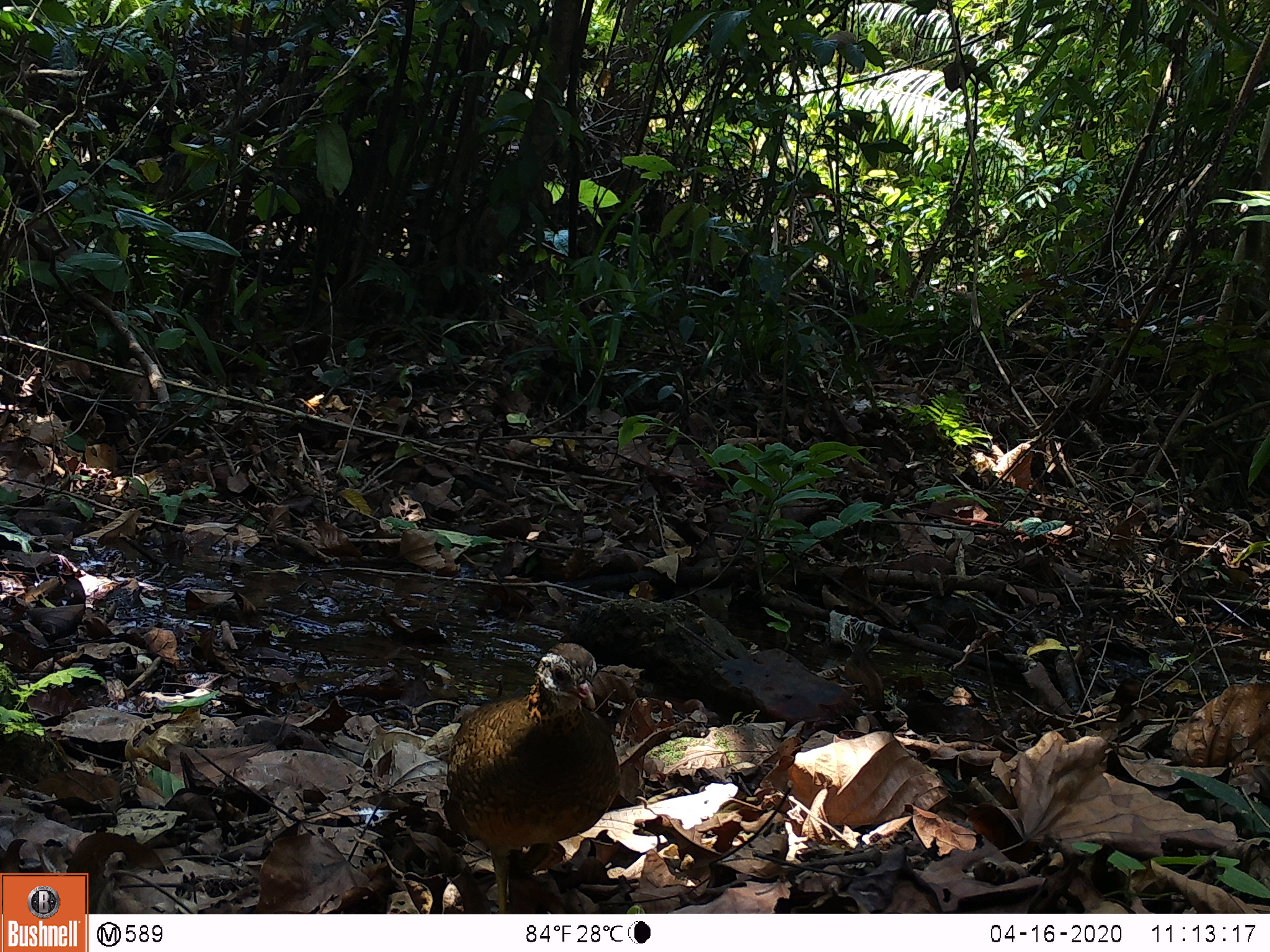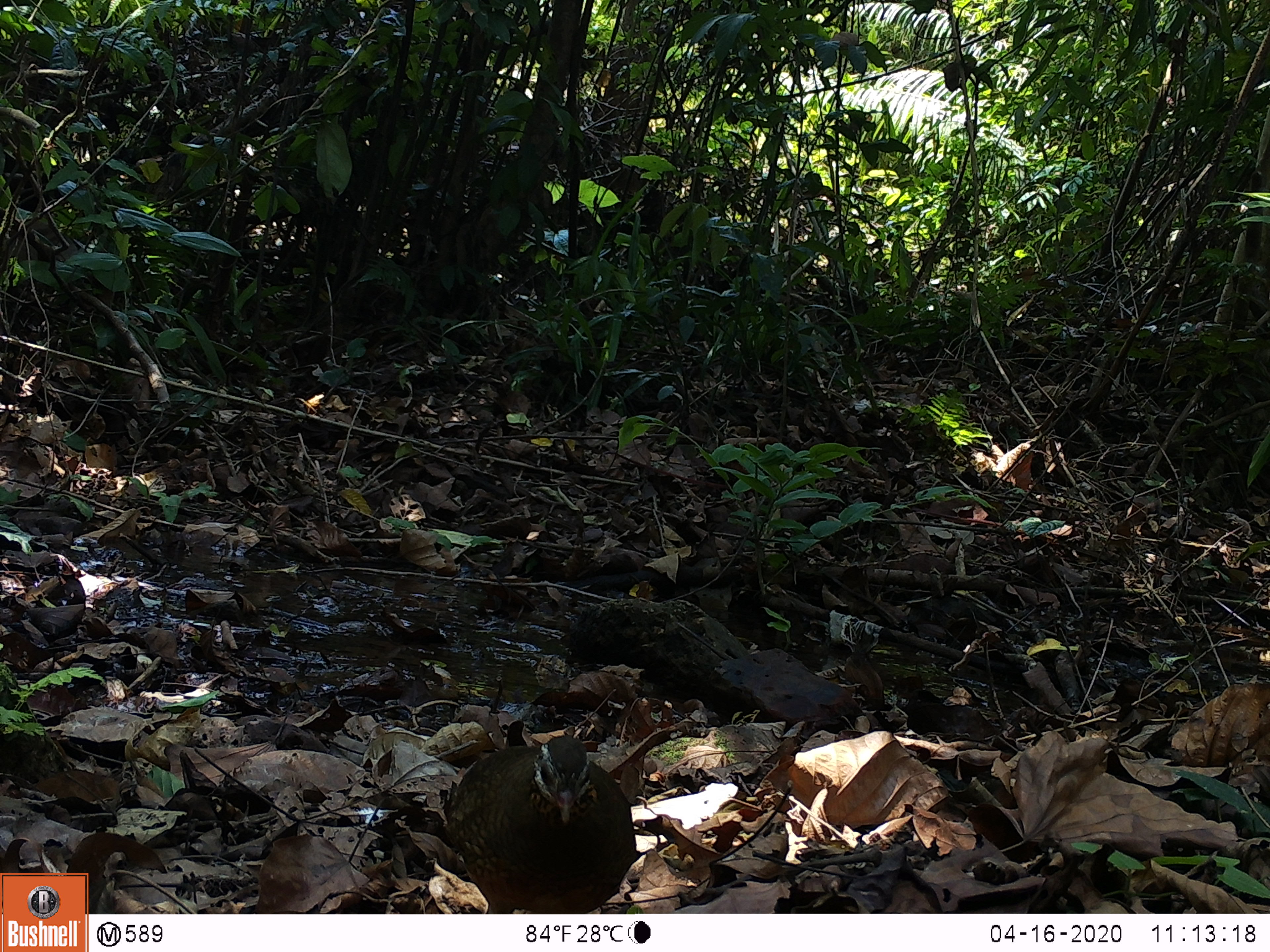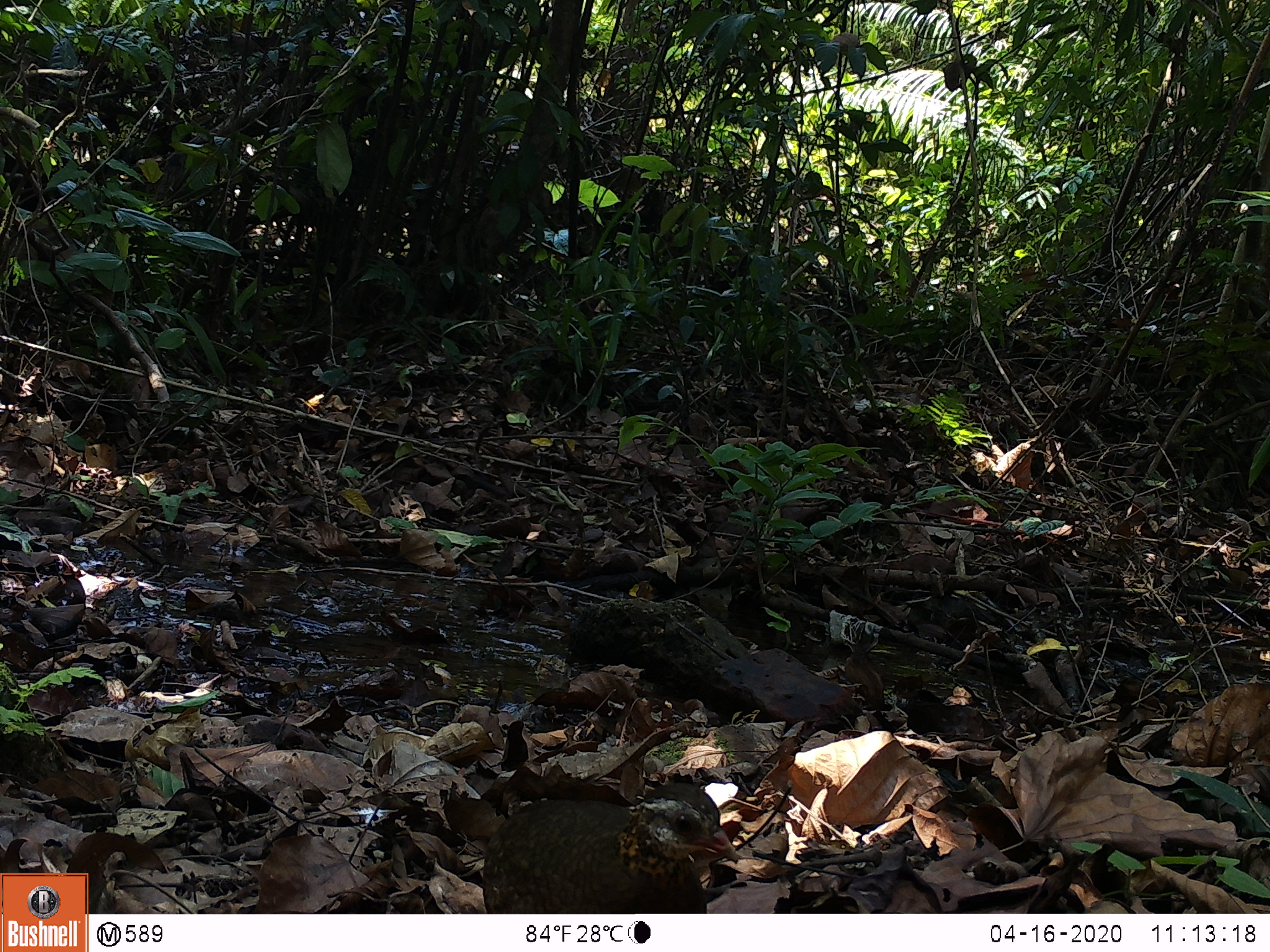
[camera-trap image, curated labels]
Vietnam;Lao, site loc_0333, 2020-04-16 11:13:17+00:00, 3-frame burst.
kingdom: Animalia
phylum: Chordata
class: Aves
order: Galliformes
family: Phasianidae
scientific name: Phasianidae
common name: partridge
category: unidentified partridge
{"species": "unidentified partridge (partridge) (Phasianidae)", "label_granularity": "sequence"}